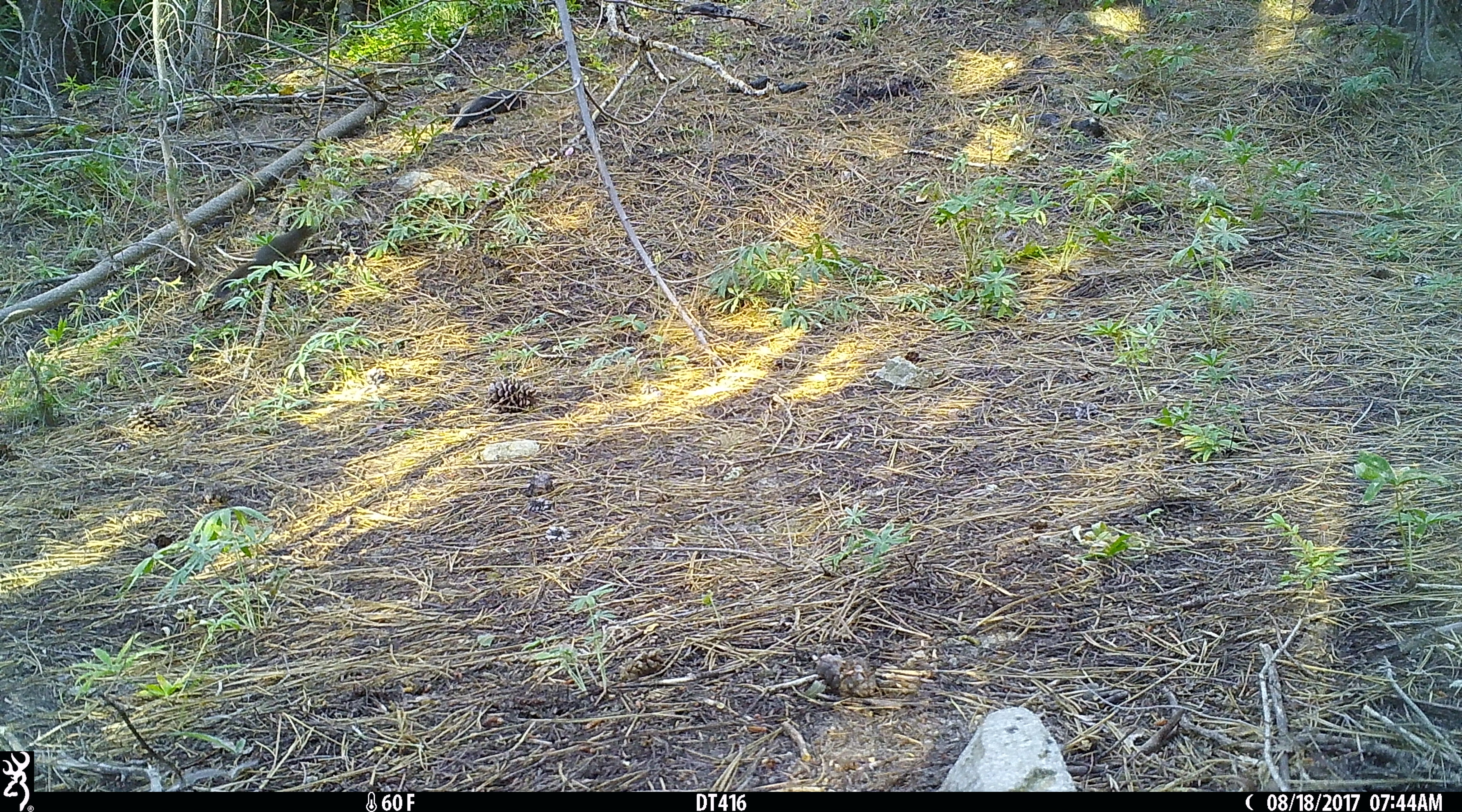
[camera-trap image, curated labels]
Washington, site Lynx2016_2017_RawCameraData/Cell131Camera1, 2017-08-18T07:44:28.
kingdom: Animalia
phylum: Chordata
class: Mammalia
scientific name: Mammalia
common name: small mammal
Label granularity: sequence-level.